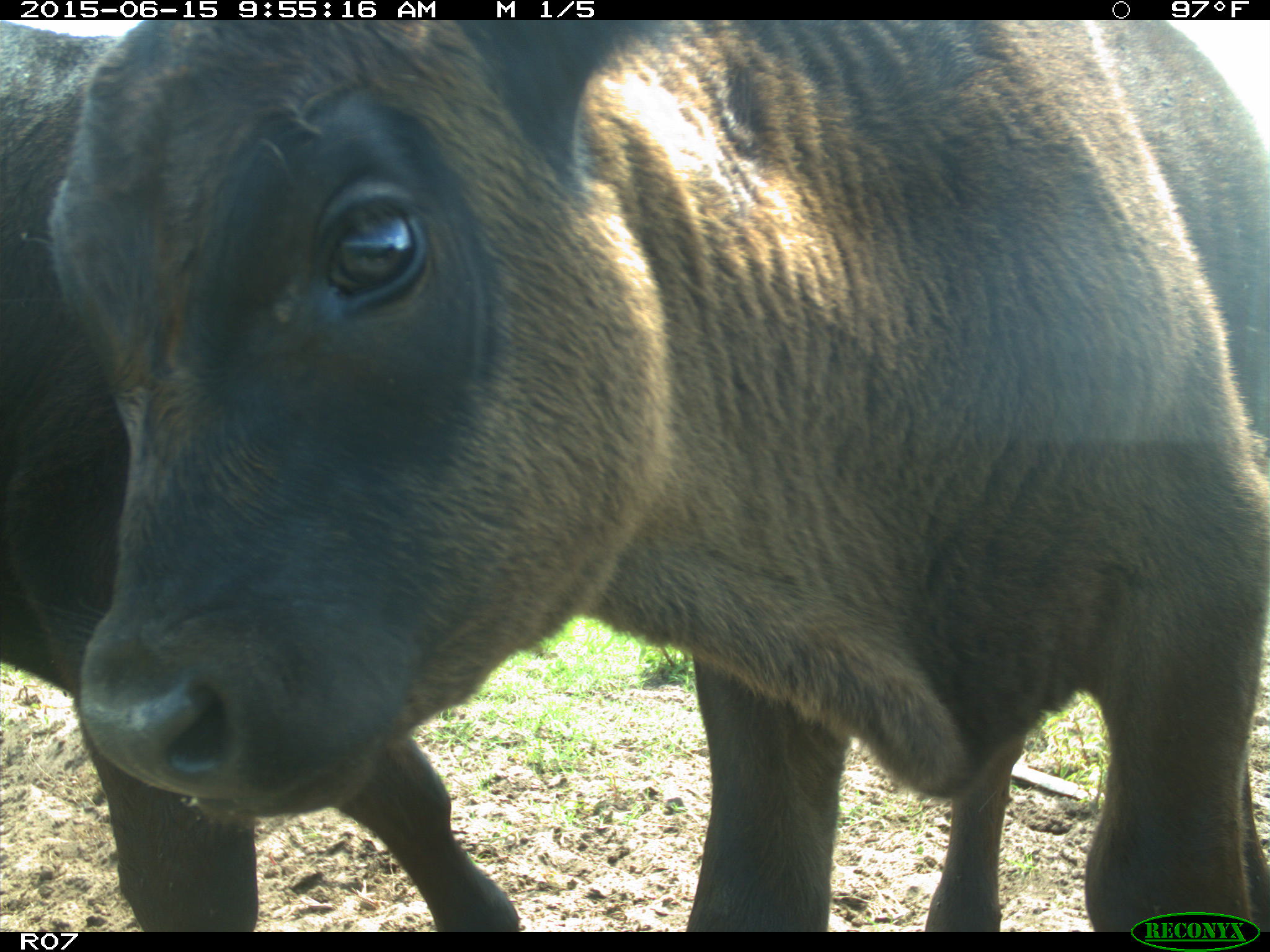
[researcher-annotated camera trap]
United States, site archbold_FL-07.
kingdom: Animalia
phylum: Chordata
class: Mammalia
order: Artiodactyla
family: Bovidae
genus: Bos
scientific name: Bos taurus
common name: domestic cow